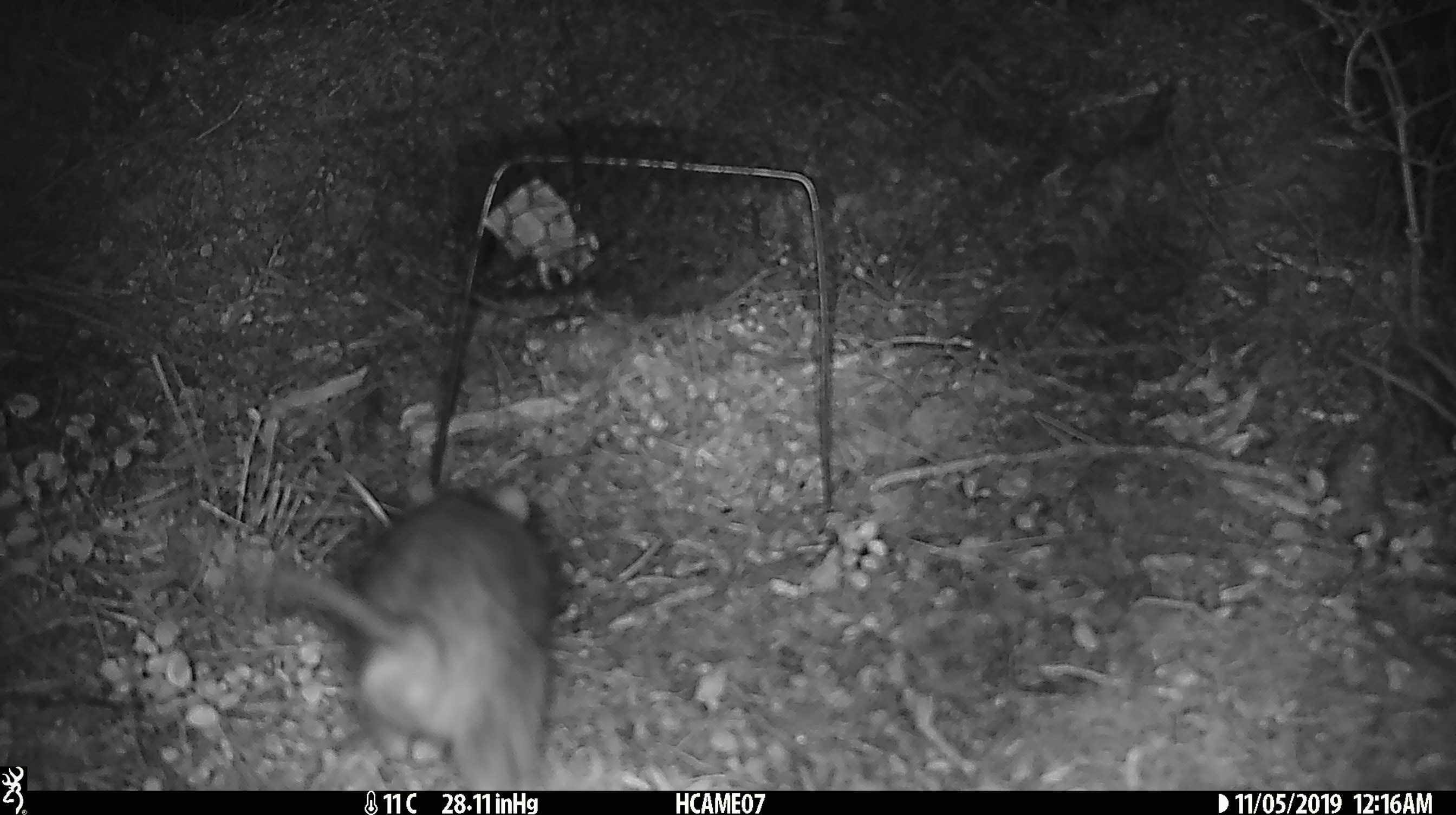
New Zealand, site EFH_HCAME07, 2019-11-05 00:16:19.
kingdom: Animalia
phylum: Chordata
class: Mammalia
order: Rodentia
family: Muridae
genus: Rattus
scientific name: Rattus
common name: rat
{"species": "rat (Rattus)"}